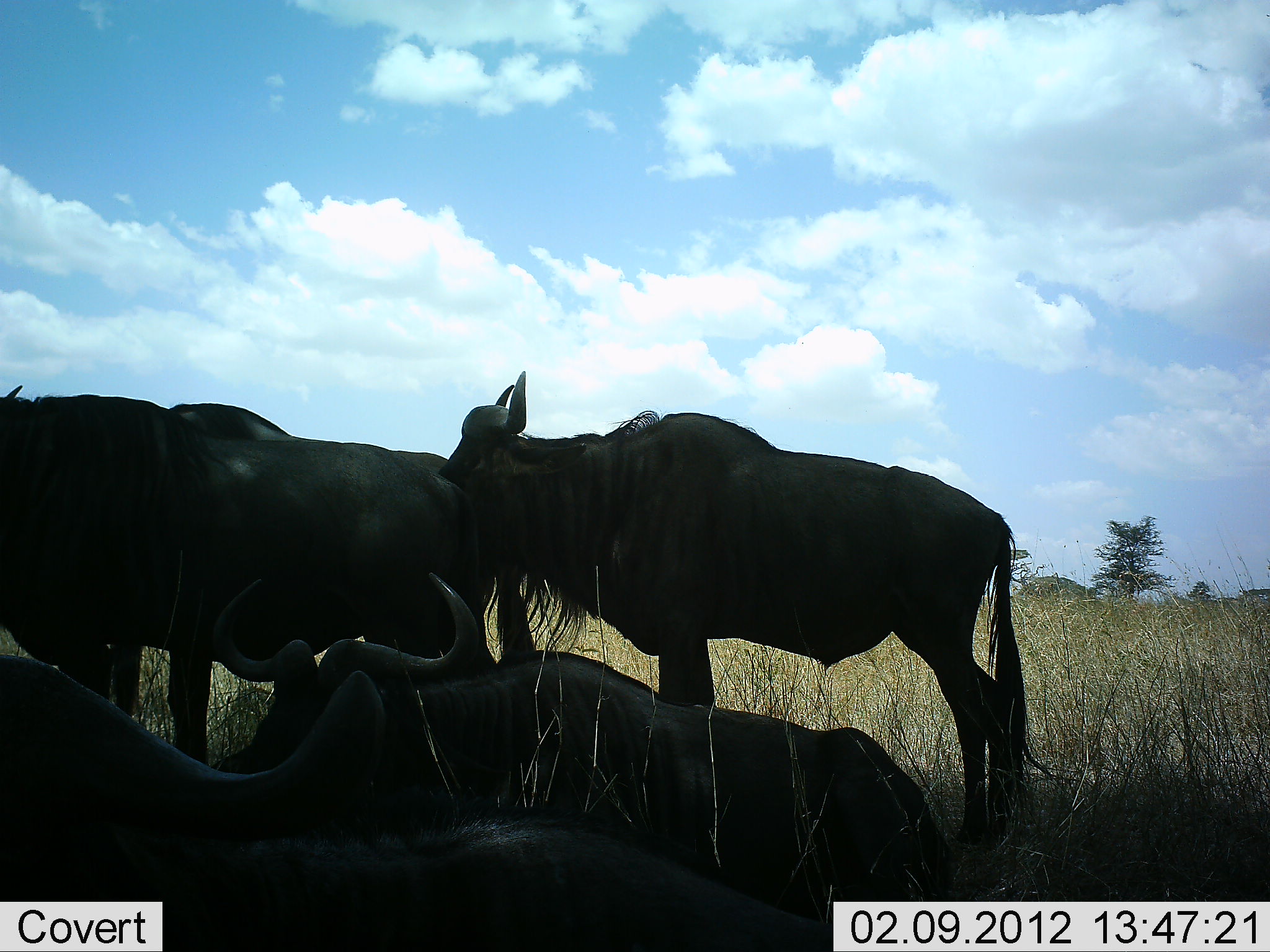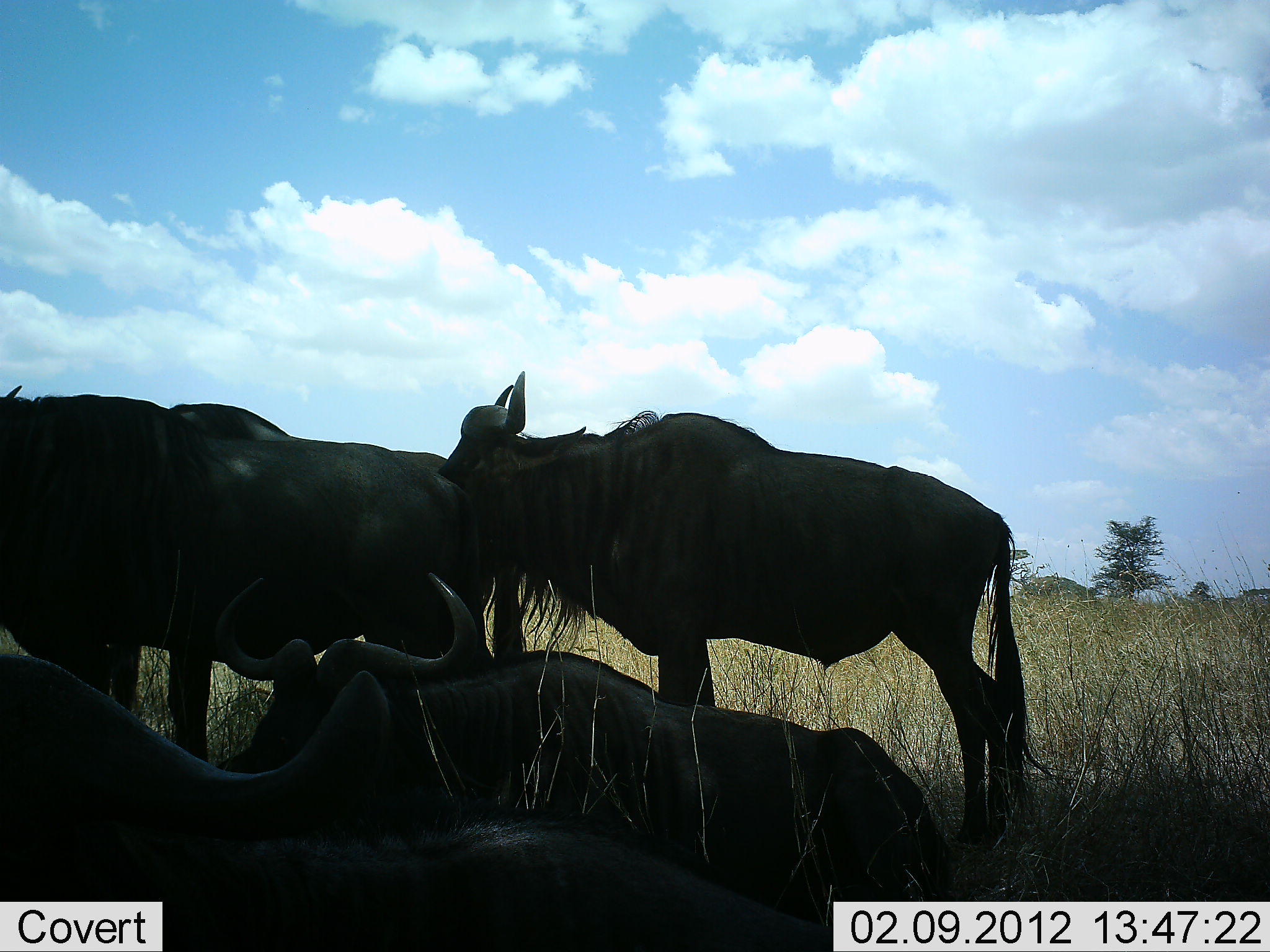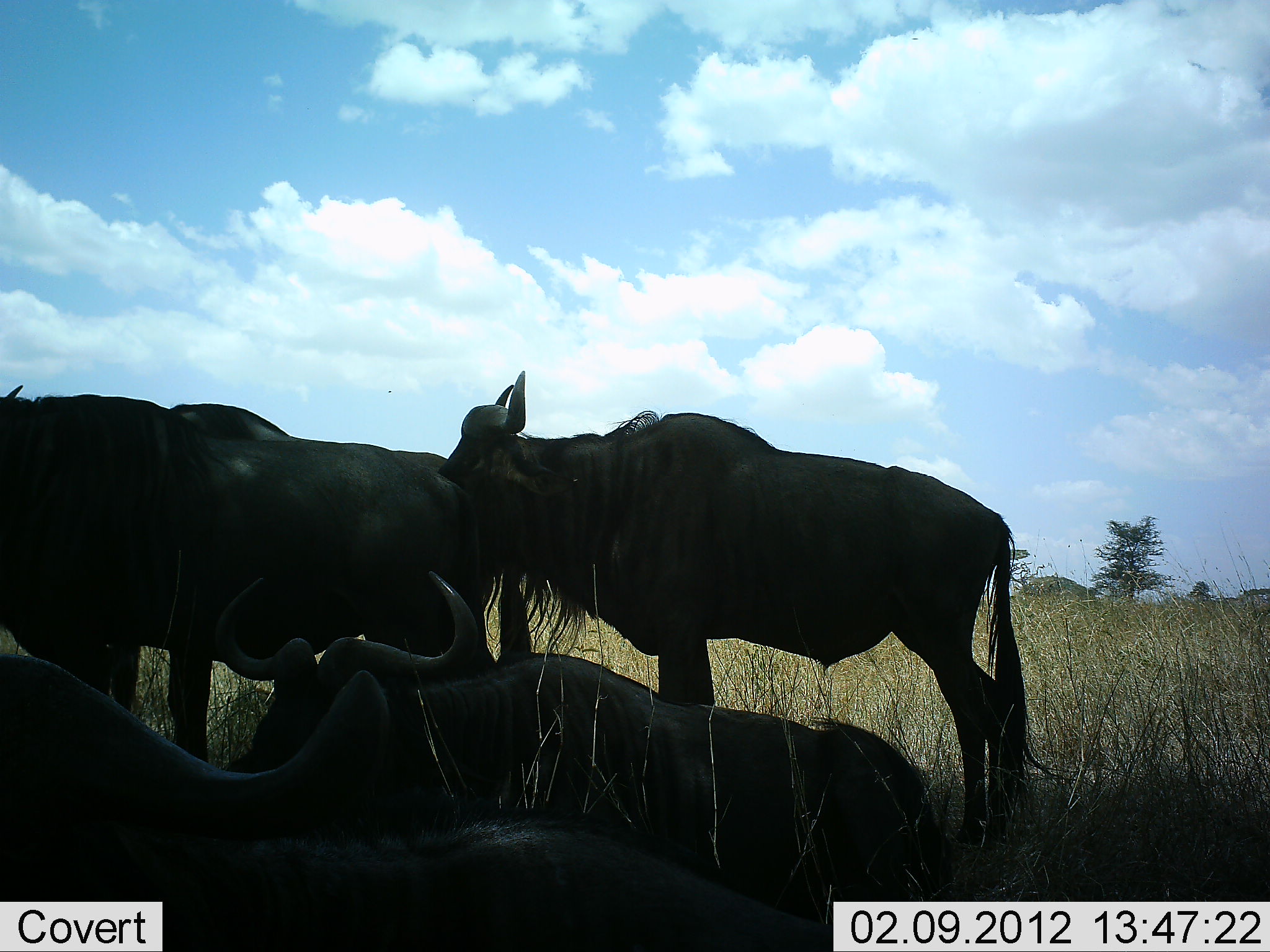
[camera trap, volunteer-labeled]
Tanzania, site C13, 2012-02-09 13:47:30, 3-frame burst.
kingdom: Animalia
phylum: Chordata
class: Mammalia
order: Artiodactyla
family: Bovidae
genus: Connochaetes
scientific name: Connochaetes taurinus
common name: blue wildebeest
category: wildebeest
Wildebeest (blue wildebeest) (Connochaetes taurinus), count 5. Behavior (volunteer vote fractions): standing 85%, resting 100%, moving 0%, interacting 0%. Young present (vote fraction): 0%. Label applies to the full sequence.